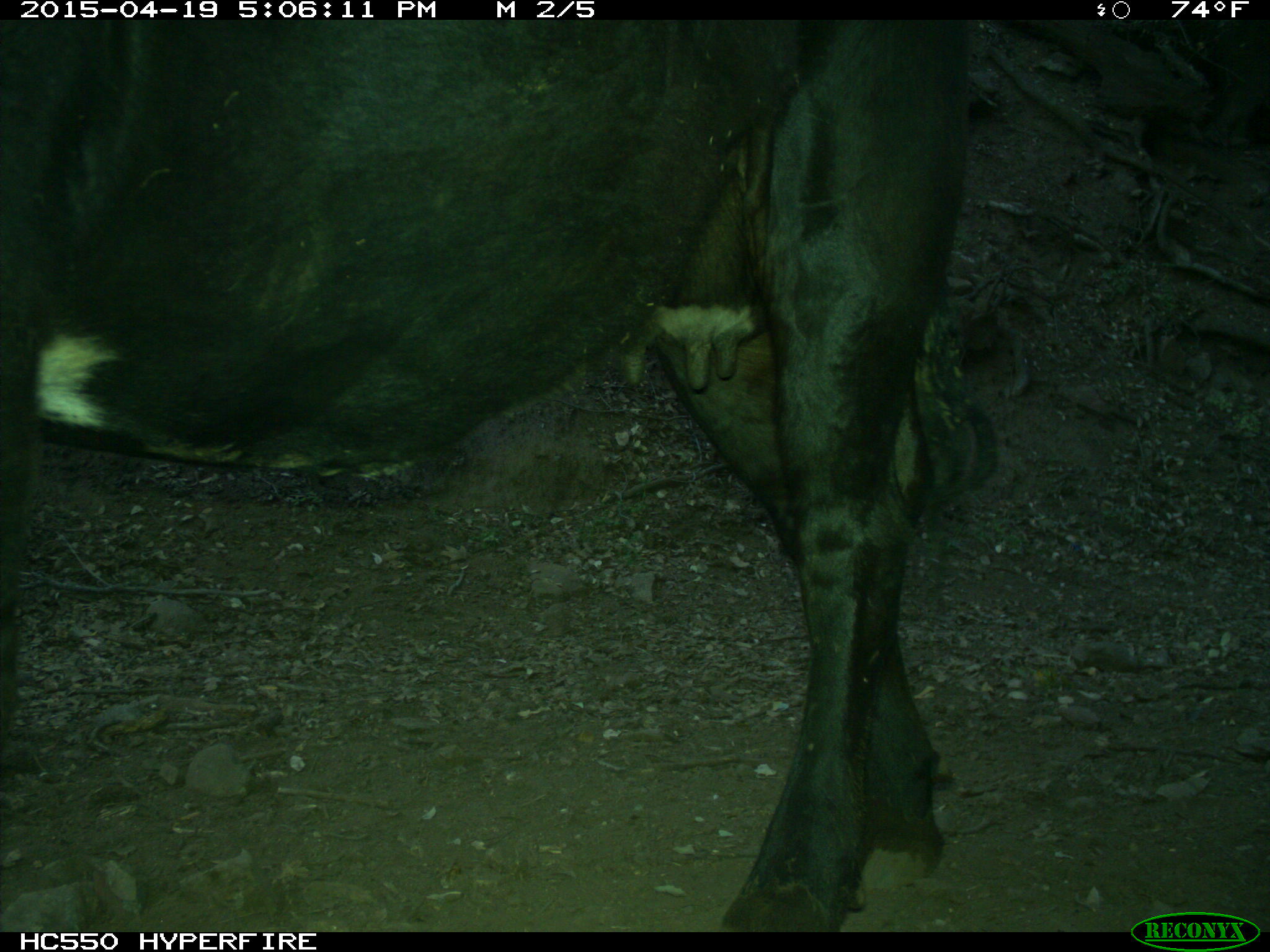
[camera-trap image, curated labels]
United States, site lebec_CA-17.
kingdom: Animalia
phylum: Chordata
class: Mammalia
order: Artiodactyla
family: Bovidae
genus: Bos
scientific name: Bos taurus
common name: domestic cow